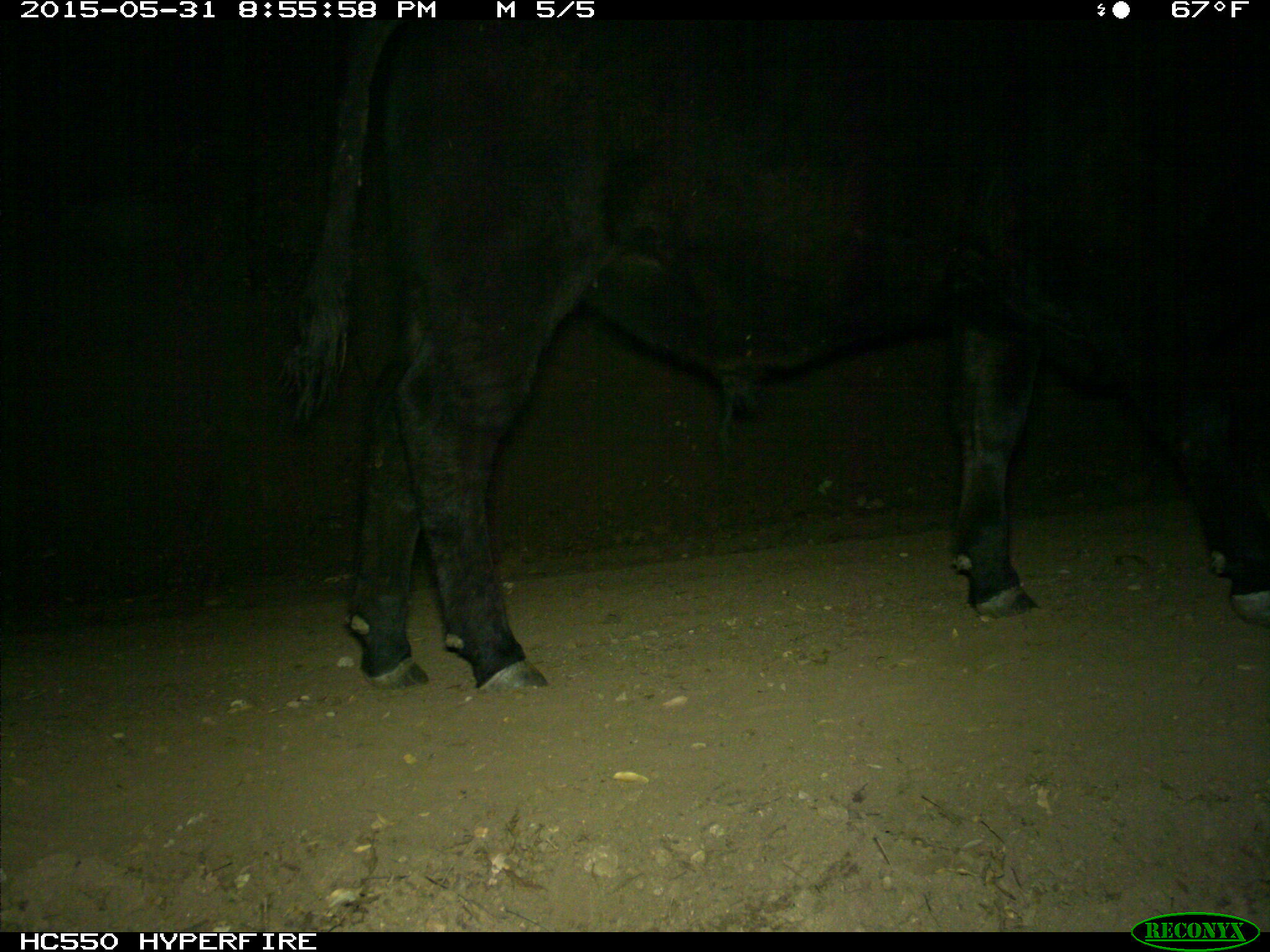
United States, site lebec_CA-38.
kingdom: Animalia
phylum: Chordata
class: Mammalia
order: Artiodactyla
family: Bovidae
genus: Bos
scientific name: Bos taurus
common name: domestic cow